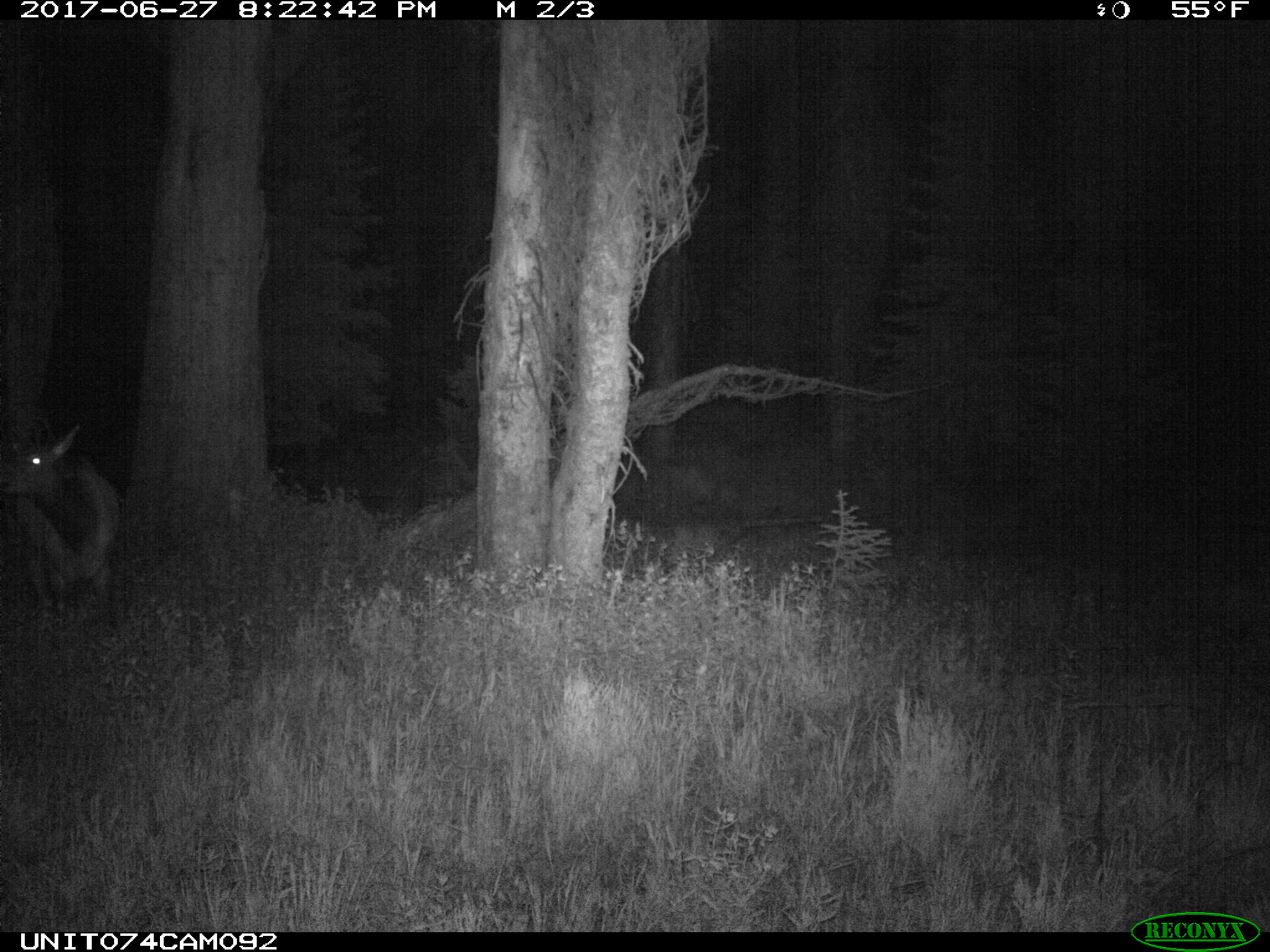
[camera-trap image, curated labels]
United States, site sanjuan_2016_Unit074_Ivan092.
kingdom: Animalia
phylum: Chordata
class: Mammalia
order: Artiodactyla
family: Cervidae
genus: Cervus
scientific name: Cervus elaphus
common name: red deer